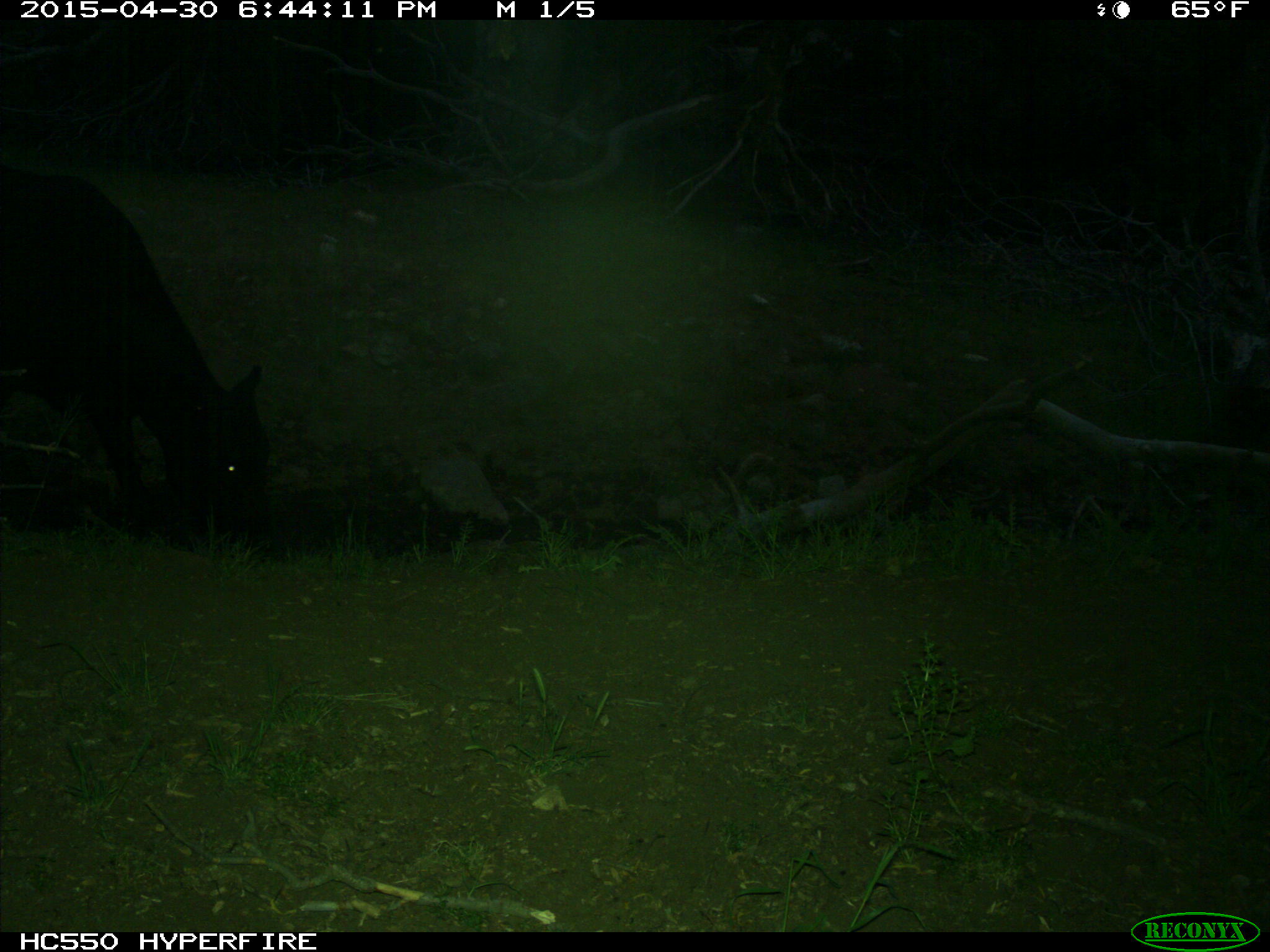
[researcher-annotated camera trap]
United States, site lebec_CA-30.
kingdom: Animalia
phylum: Chordata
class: Mammalia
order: Artiodactyla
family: Bovidae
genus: Bos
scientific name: Bos taurus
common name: domestic cow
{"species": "Bos taurus (domestic cow)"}